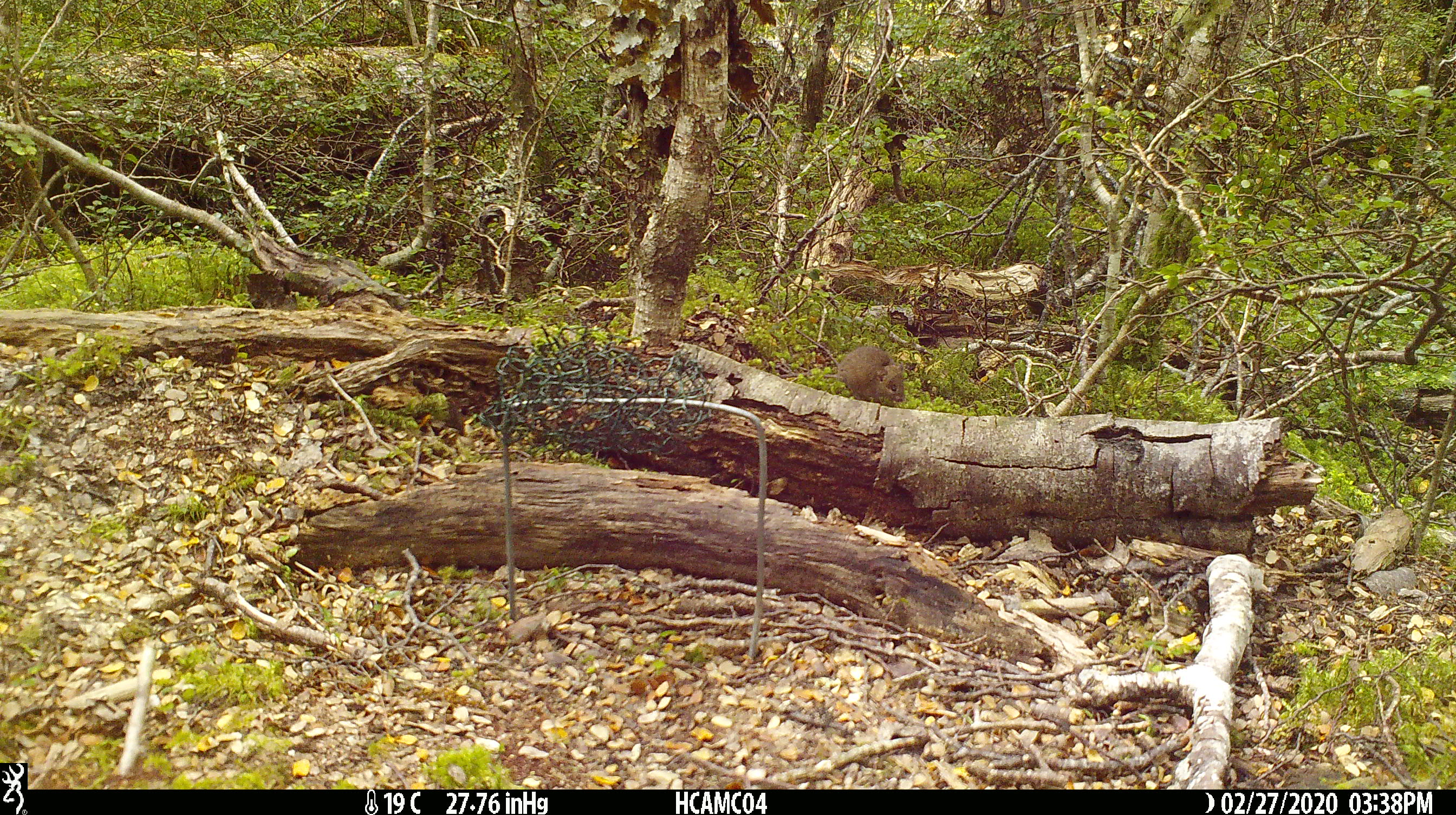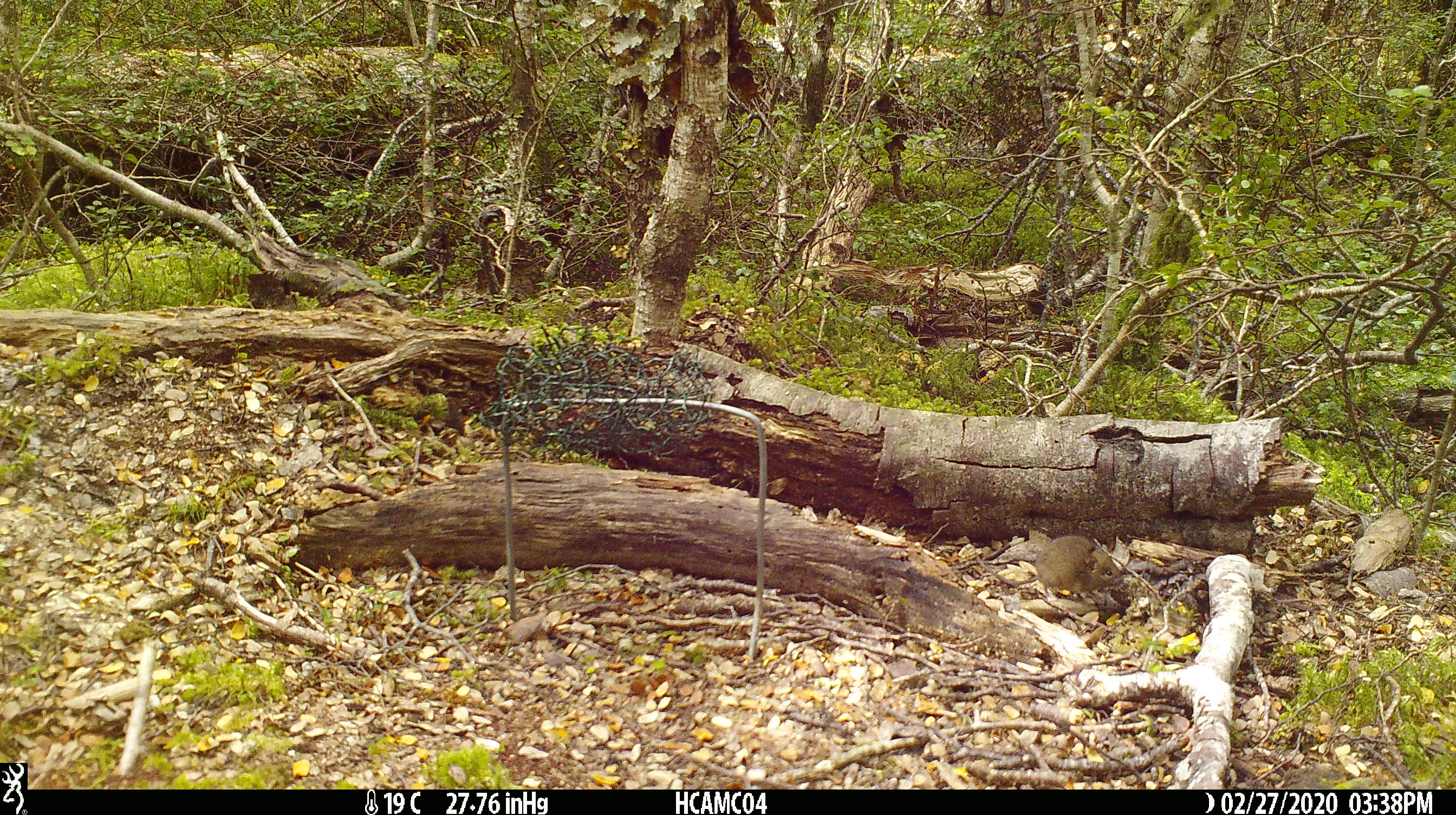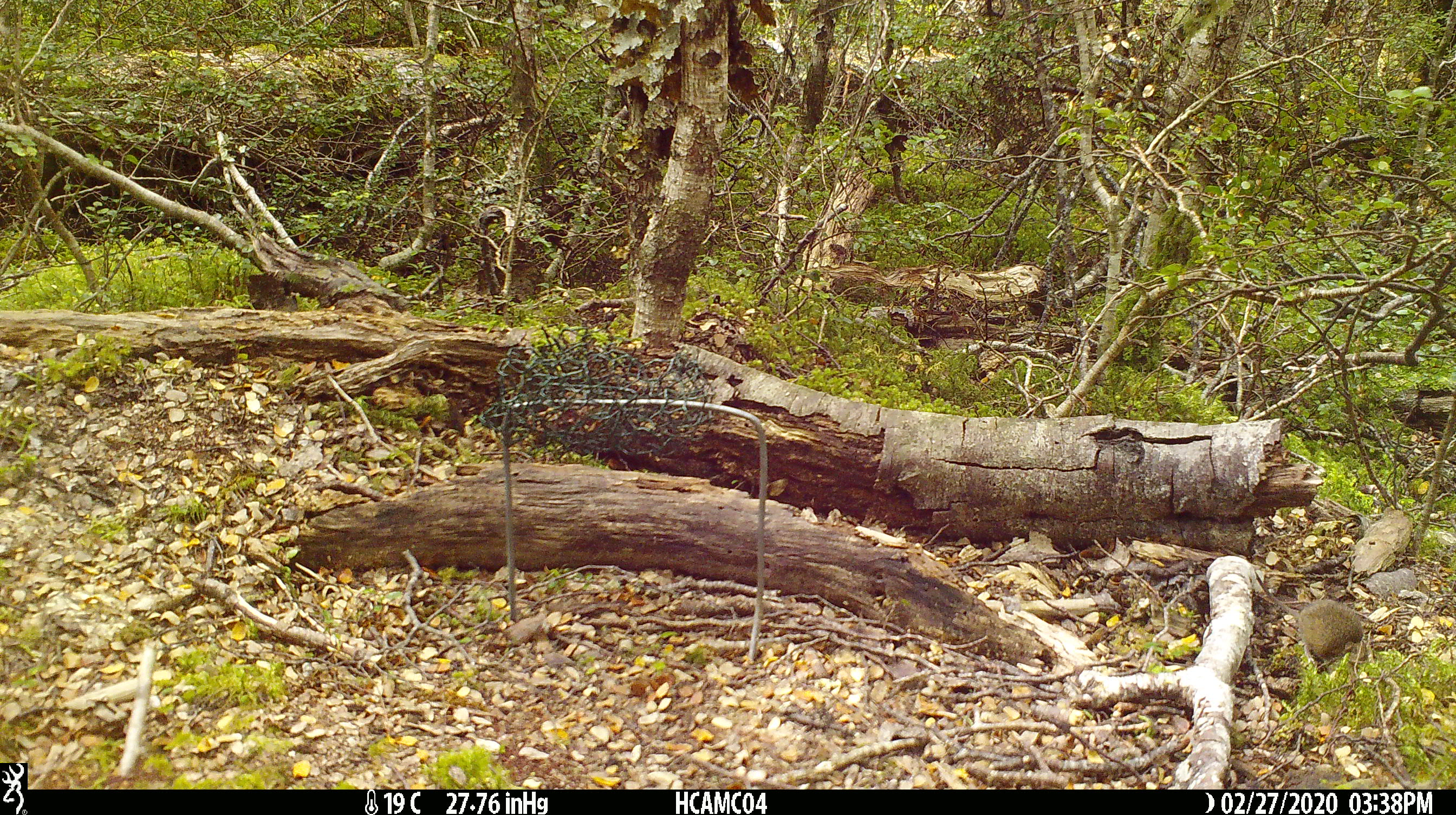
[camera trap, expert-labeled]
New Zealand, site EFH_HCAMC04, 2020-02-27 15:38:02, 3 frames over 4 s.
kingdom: Animalia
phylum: Chordata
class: Mammalia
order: Rodentia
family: Muridae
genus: Mus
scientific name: Mus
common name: mouse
Mouse (Mus).